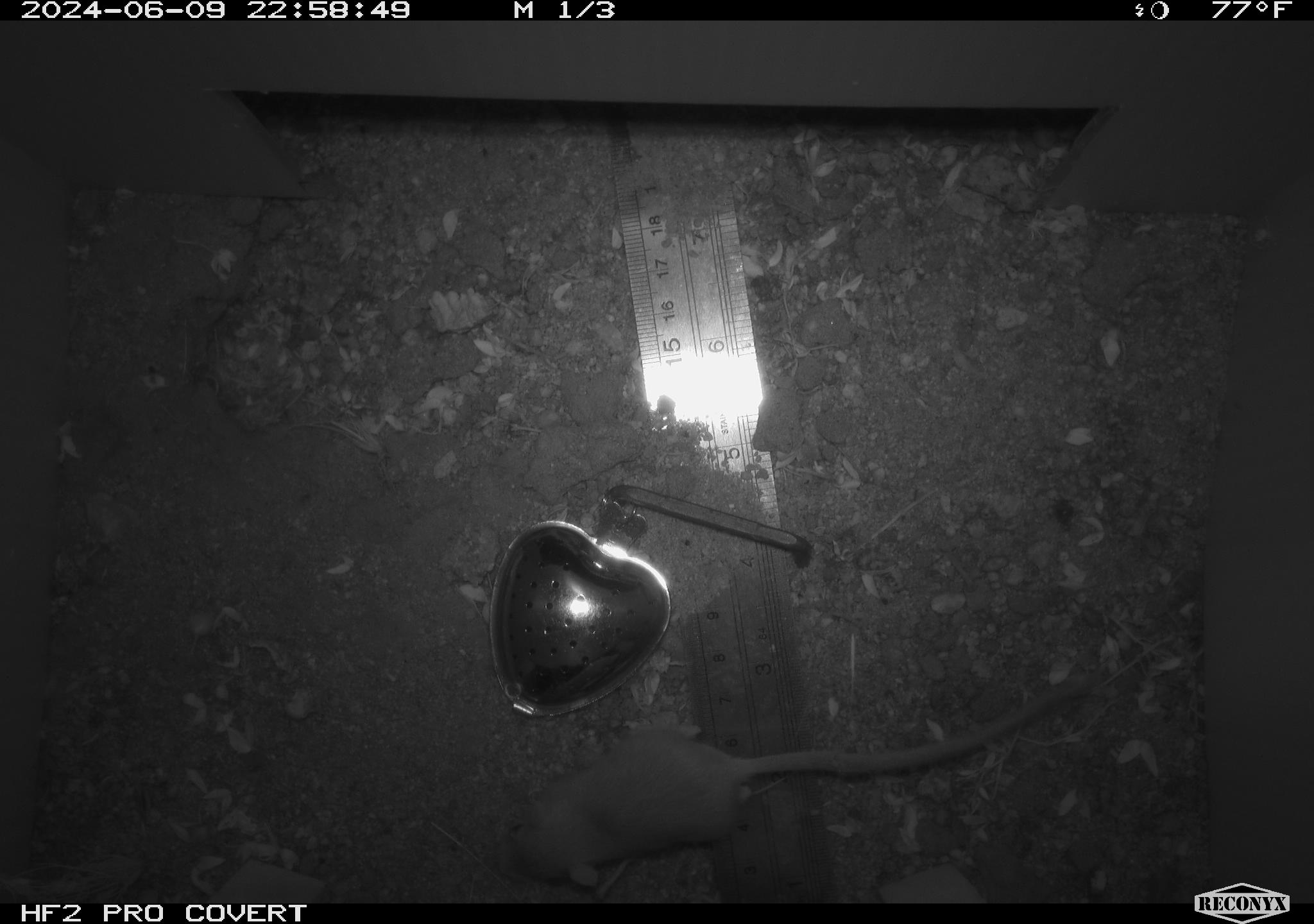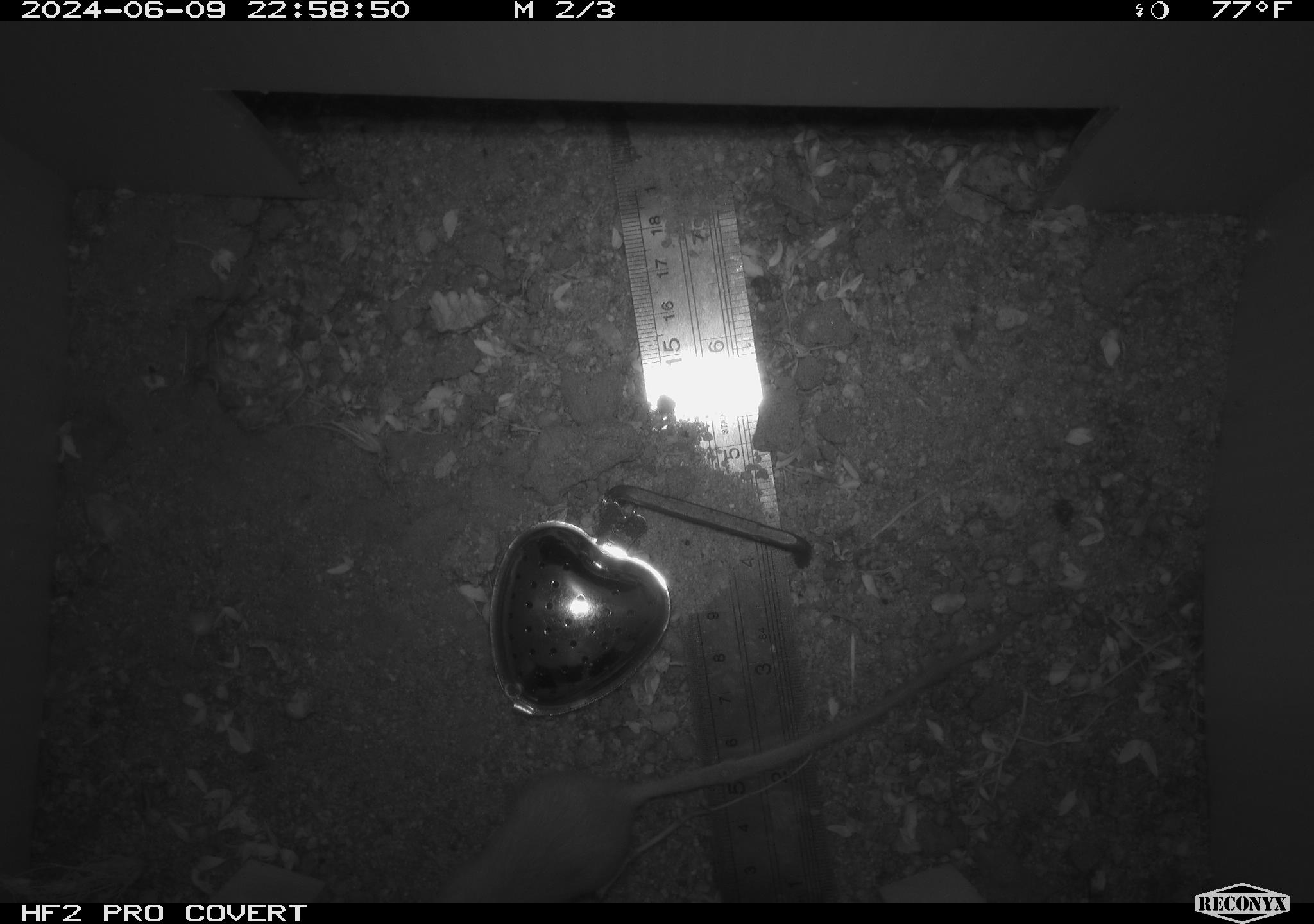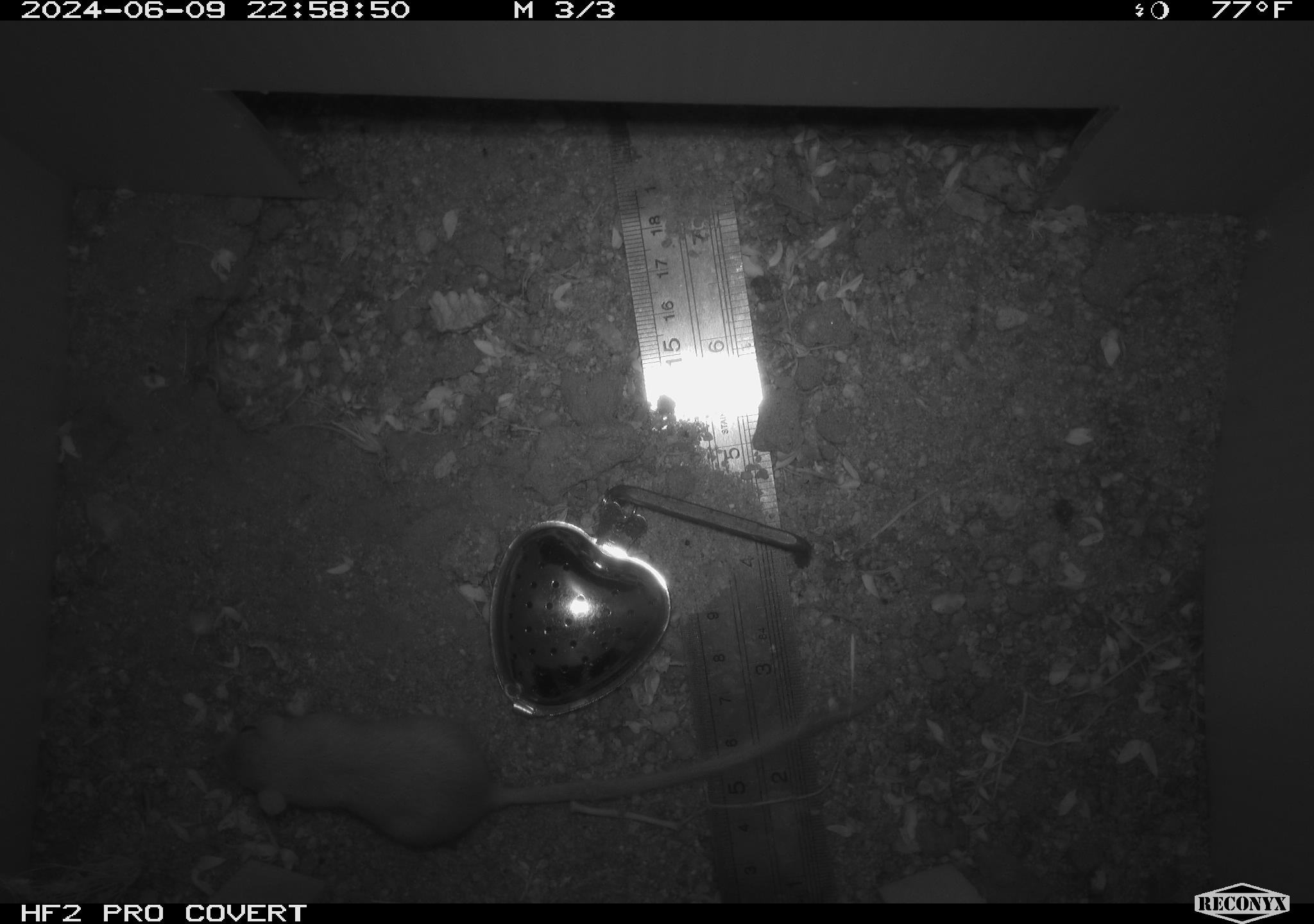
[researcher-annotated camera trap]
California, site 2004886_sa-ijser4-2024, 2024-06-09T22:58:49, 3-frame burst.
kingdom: Animalia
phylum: Chordata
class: Mammalia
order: Rodentia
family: Heteromyidae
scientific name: Heteromyidae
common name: kangaroo rats and pocket mice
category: heteromyidae family